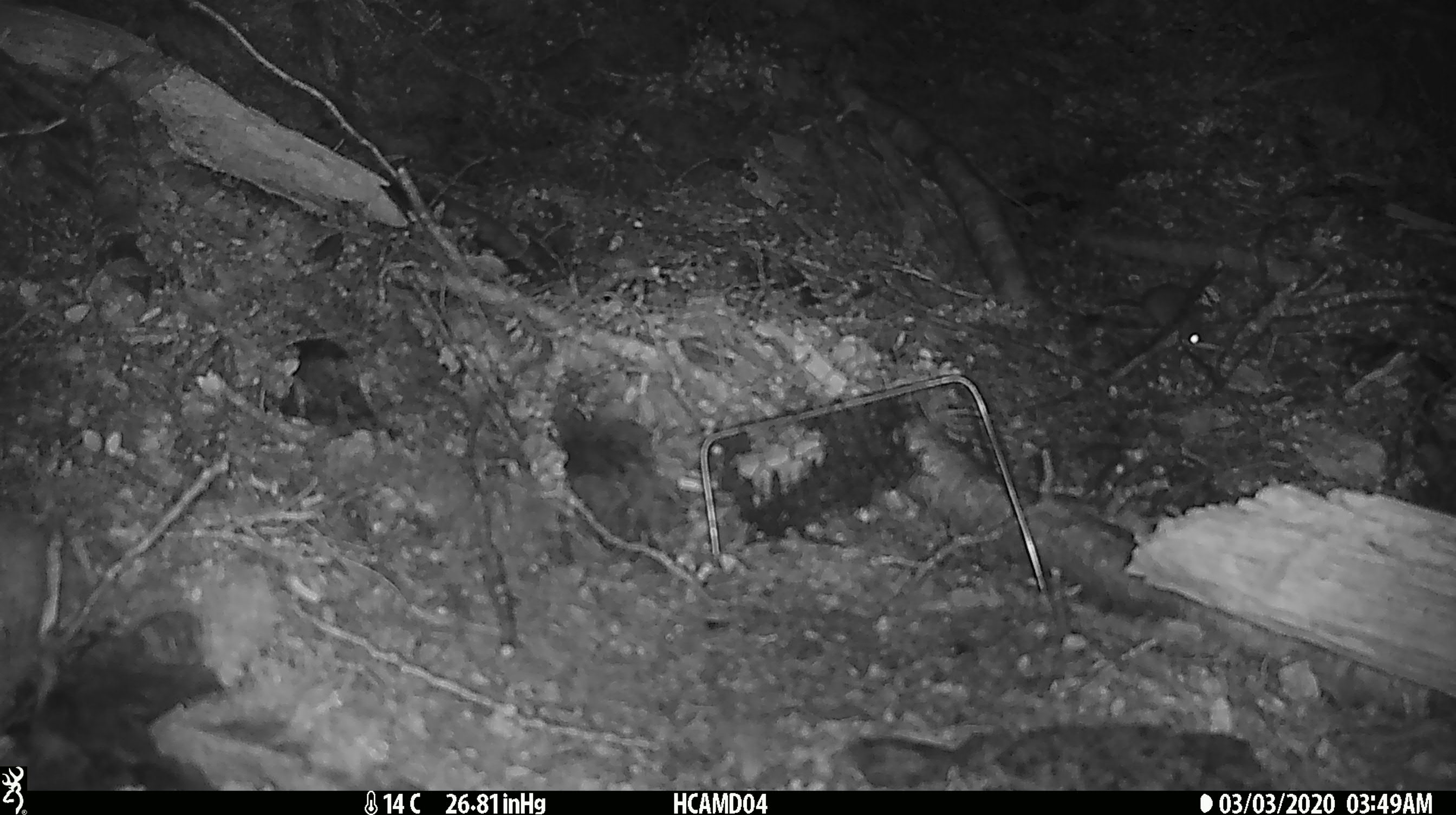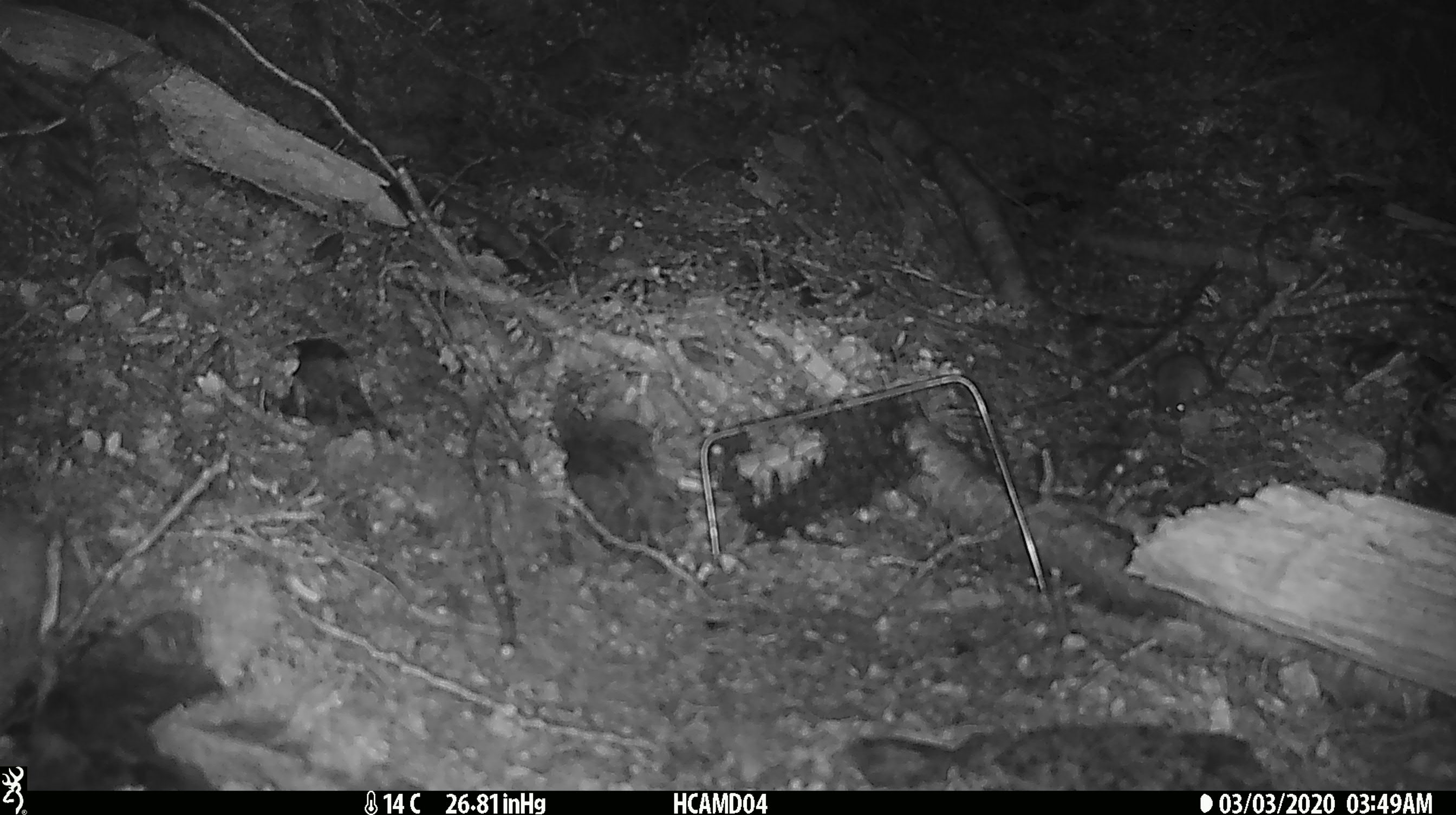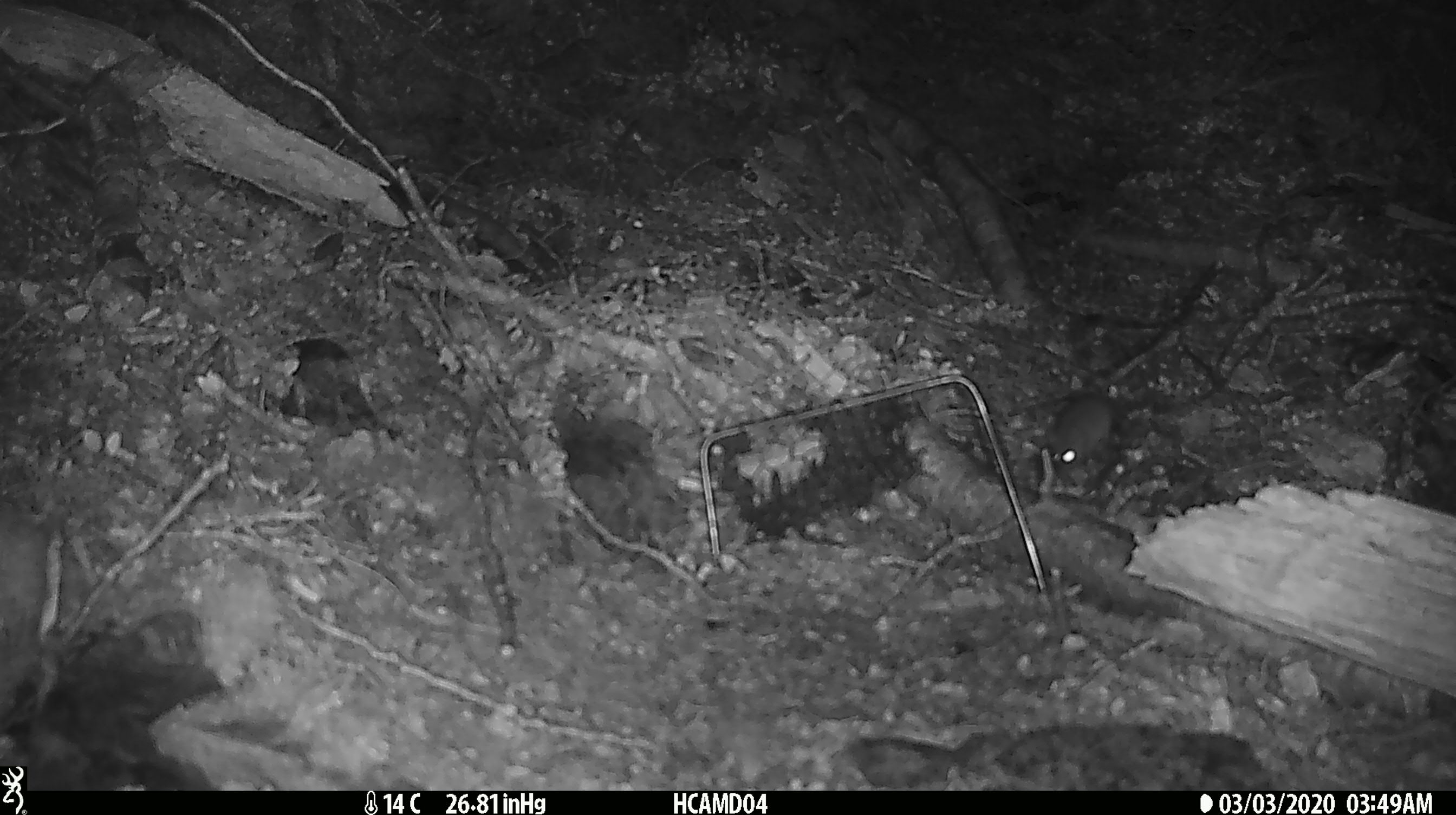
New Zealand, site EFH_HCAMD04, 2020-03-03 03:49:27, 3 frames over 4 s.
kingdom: Animalia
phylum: Chordata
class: Mammalia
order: Rodentia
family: Muridae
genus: Mus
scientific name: Mus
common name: mouse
Mouse (Mus).